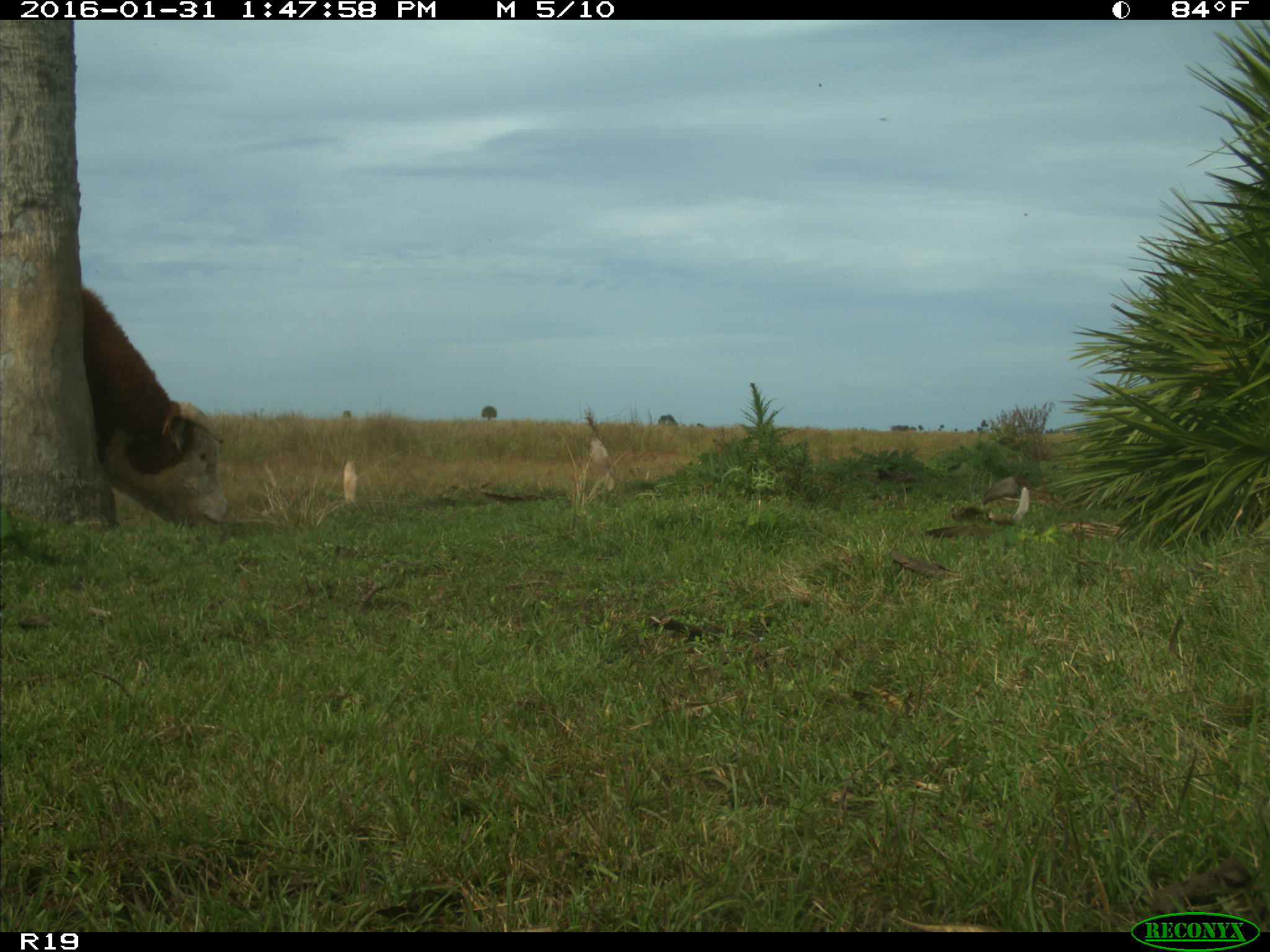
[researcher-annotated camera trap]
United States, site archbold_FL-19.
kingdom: Animalia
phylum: Chordata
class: Mammalia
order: Artiodactyla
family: Bovidae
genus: Bos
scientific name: Bos taurus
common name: domestic cow